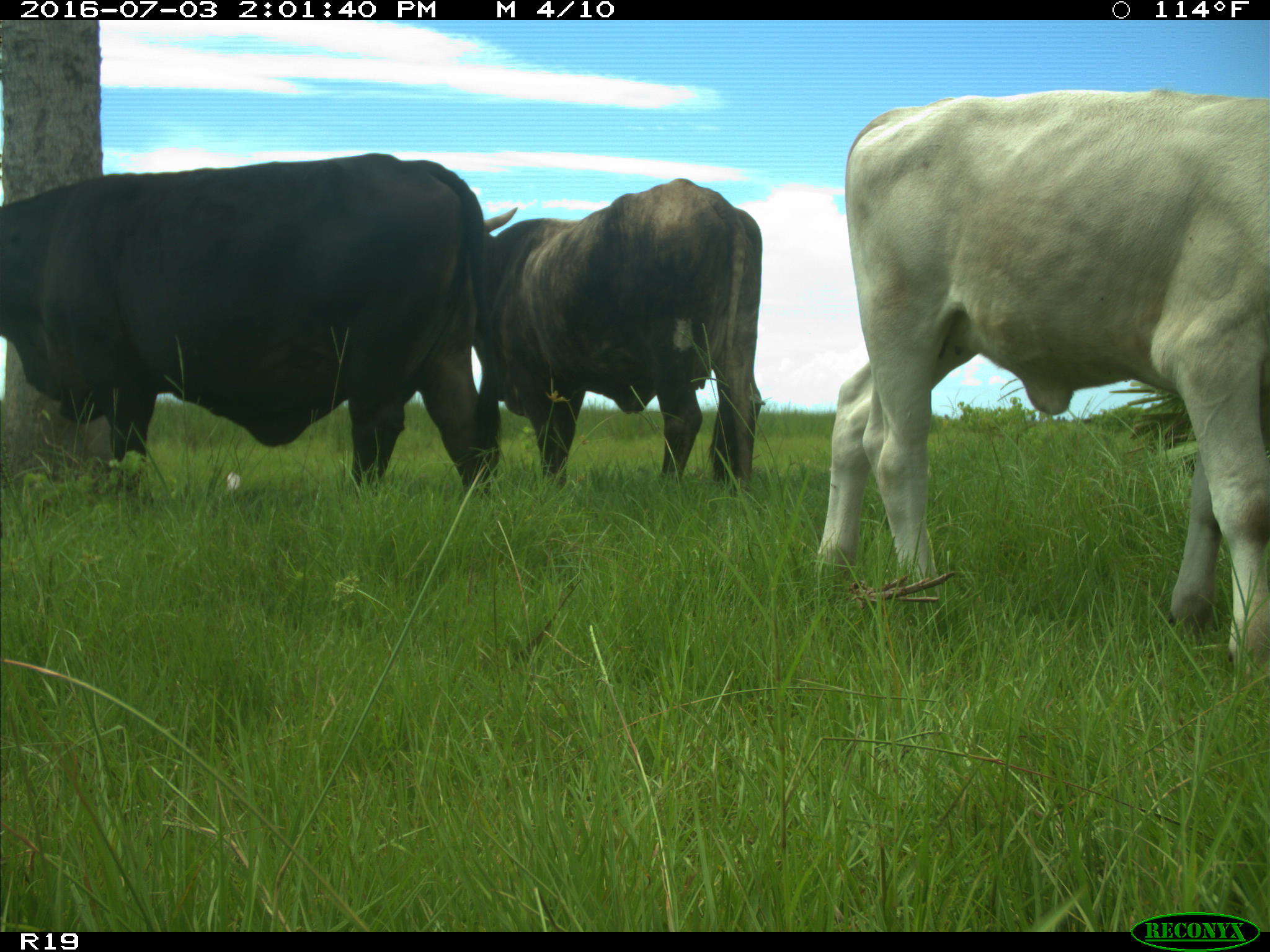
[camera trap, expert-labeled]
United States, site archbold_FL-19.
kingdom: Animalia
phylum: Chordata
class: Mammalia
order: Artiodactyla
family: Bovidae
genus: Bos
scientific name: Bos taurus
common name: domestic cow